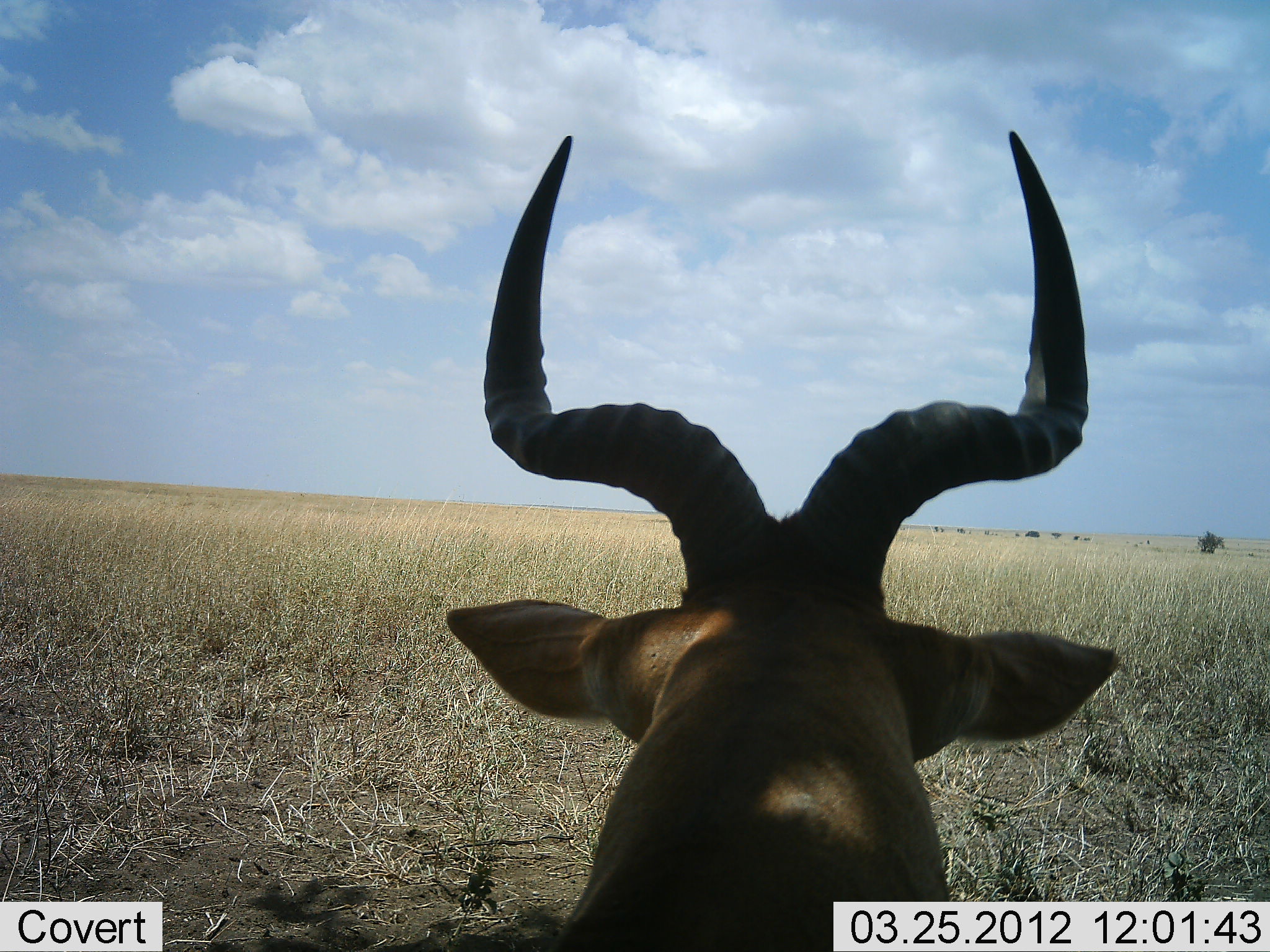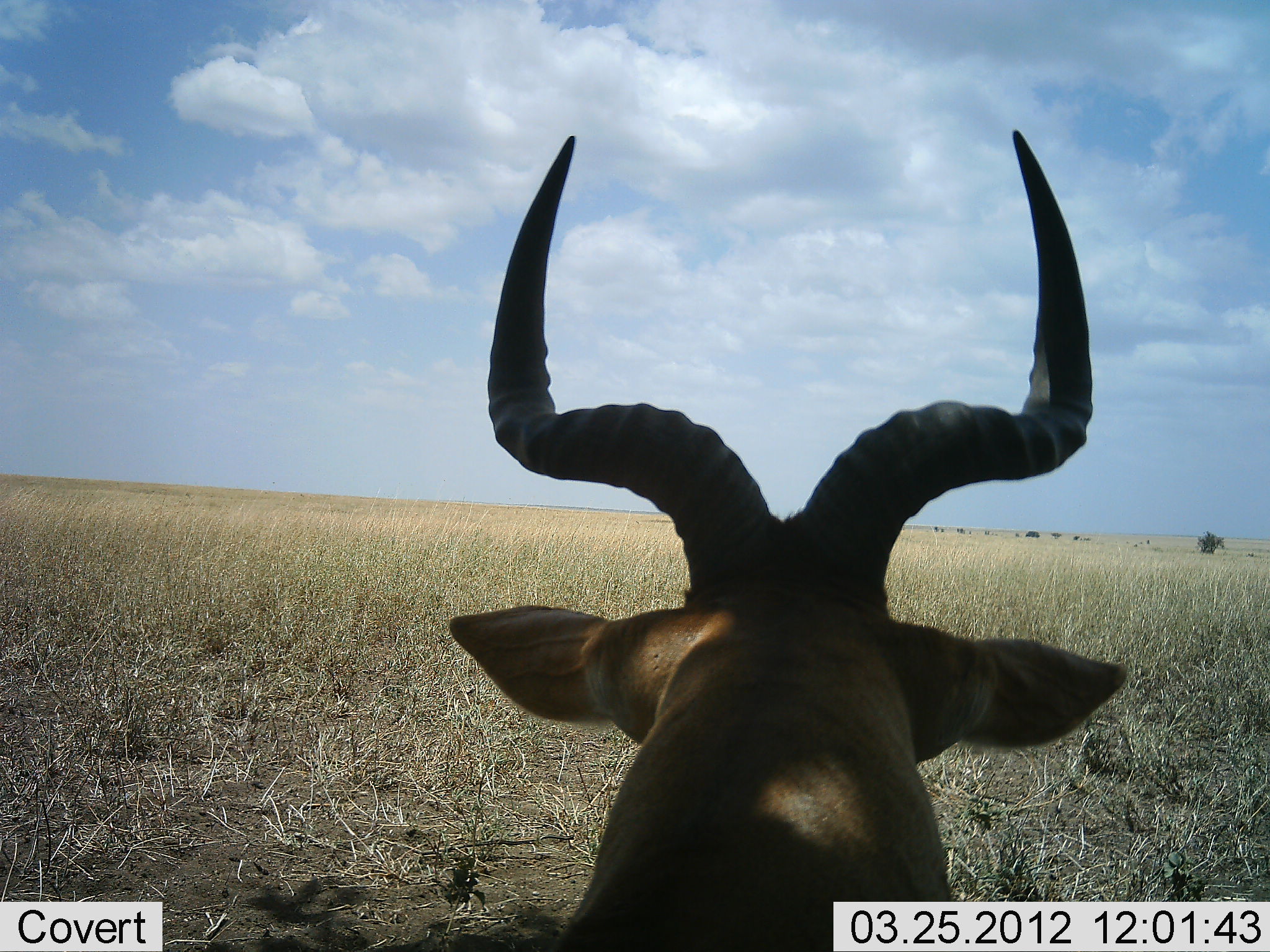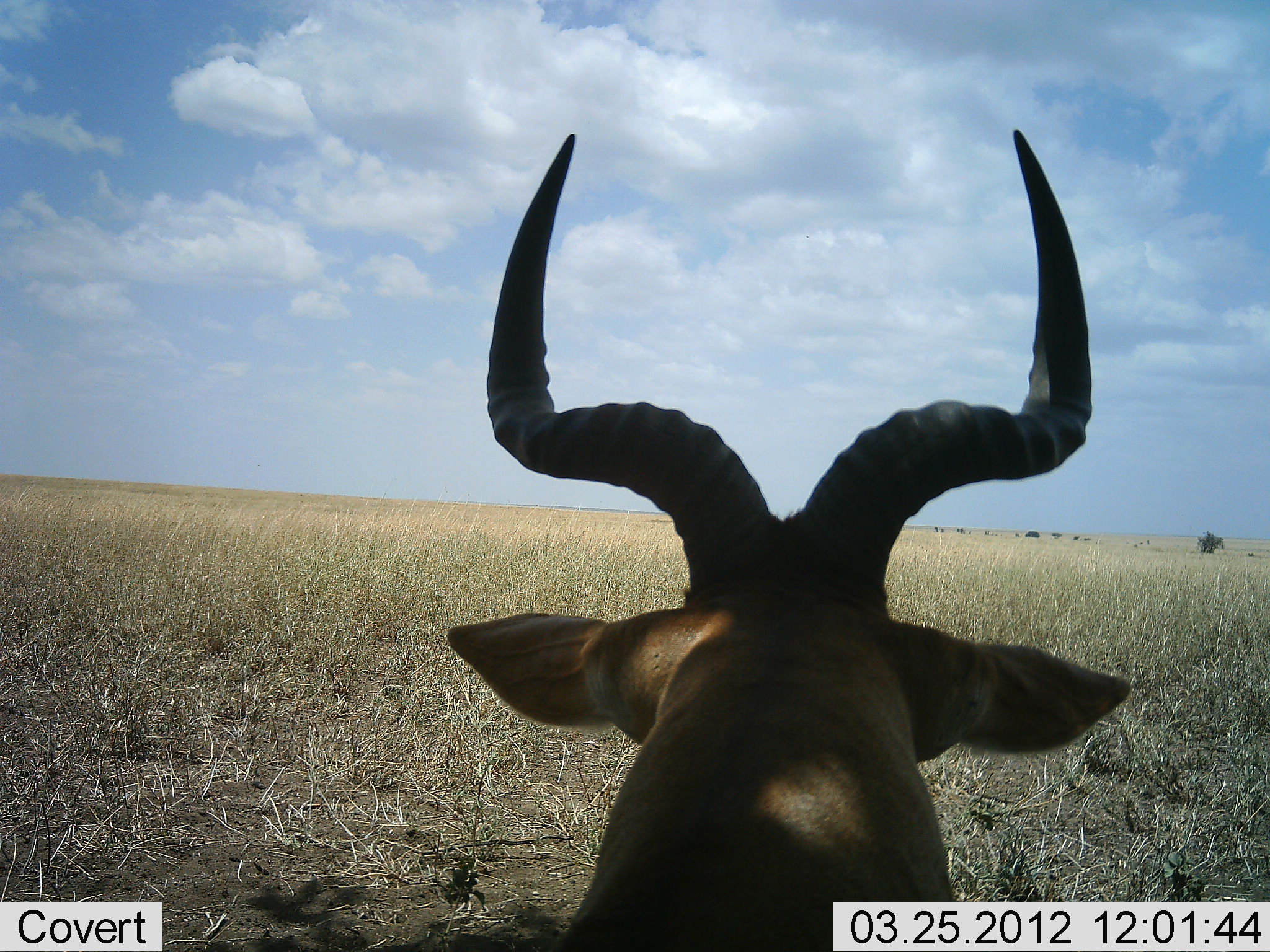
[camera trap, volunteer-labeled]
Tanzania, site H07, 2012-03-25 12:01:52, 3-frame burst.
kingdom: Animalia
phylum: Chordata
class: Mammalia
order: Artiodactyla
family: Bovidae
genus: Alcelaphus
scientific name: Alcelaphus buselaphus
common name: hartebeest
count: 1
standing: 50%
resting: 45%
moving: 0%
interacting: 0%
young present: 0%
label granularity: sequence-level